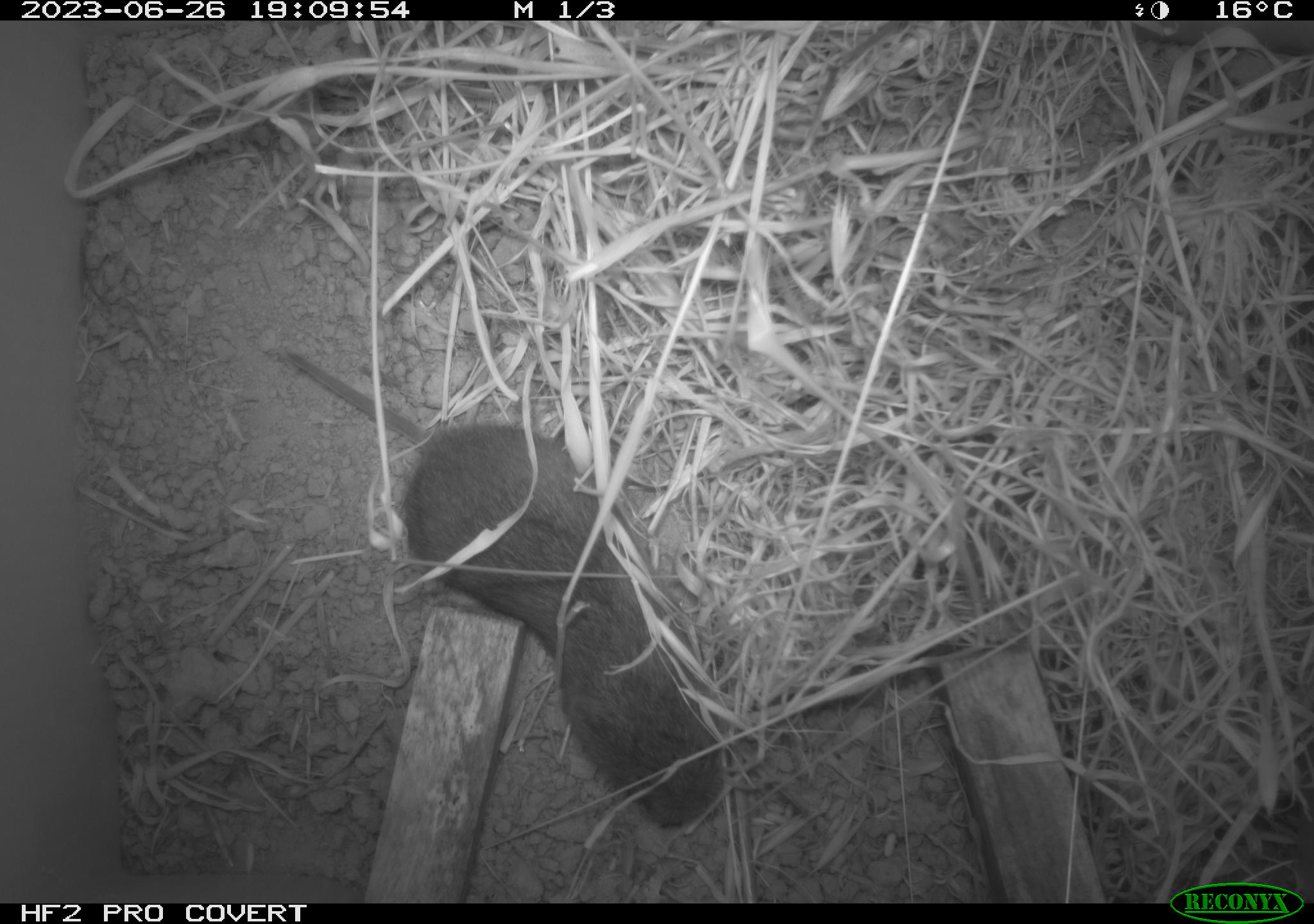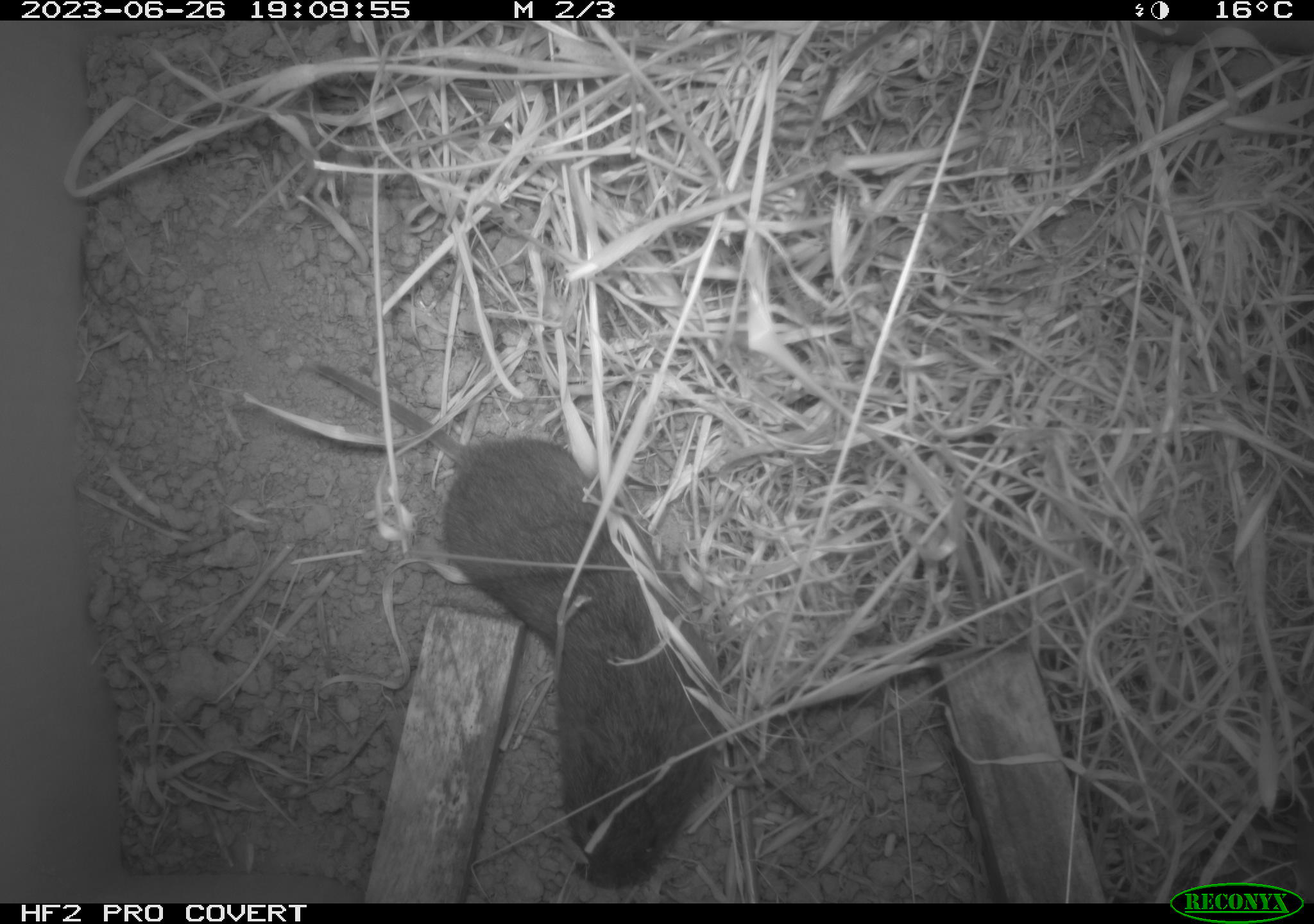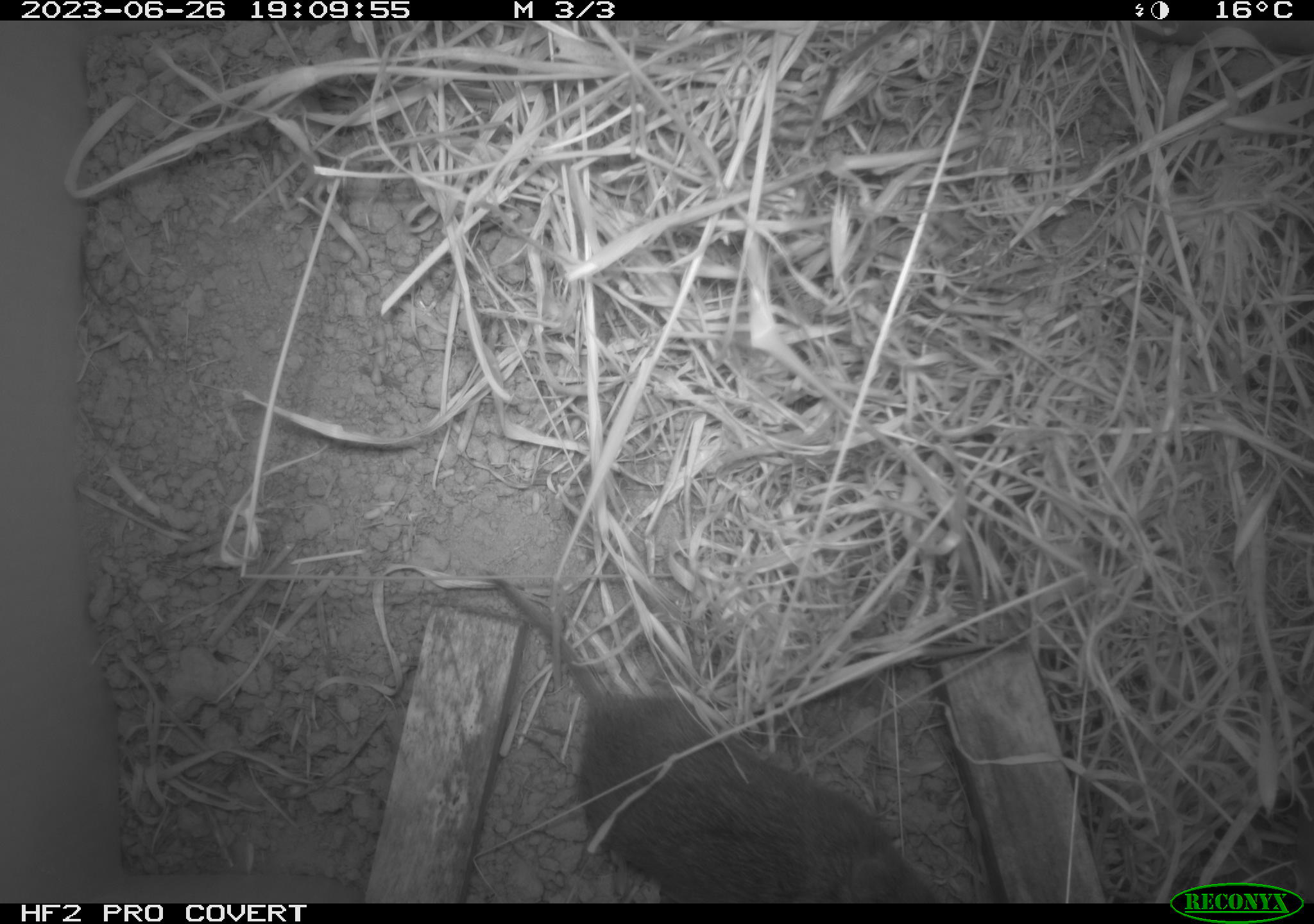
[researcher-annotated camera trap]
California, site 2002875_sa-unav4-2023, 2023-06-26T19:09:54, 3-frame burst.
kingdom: Animalia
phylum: Chordata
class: Mammalia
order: Rodentia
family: Cricetidae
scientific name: Arvicolinae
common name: voles, lemmings, and muskrats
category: arvicolinae subfamily